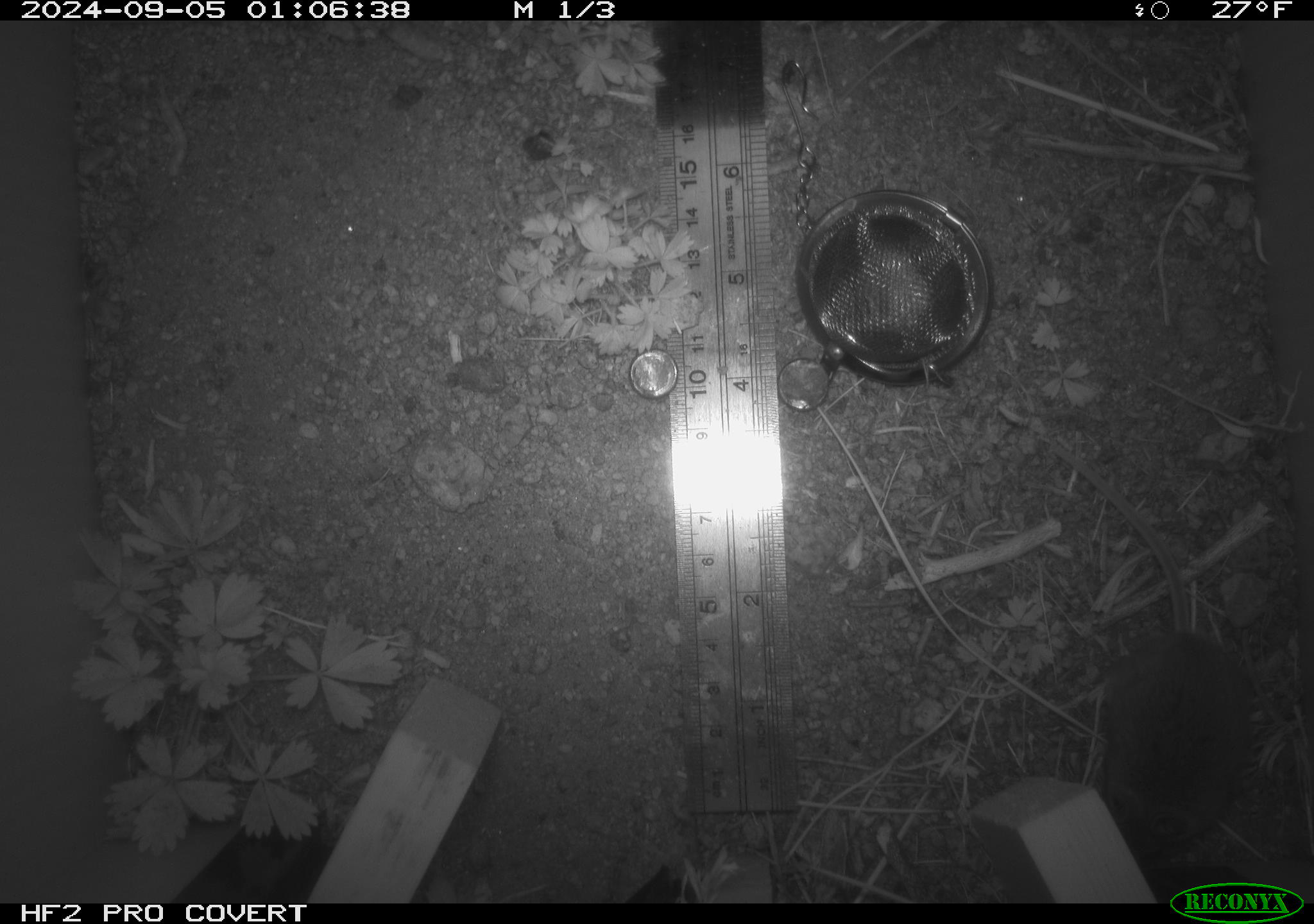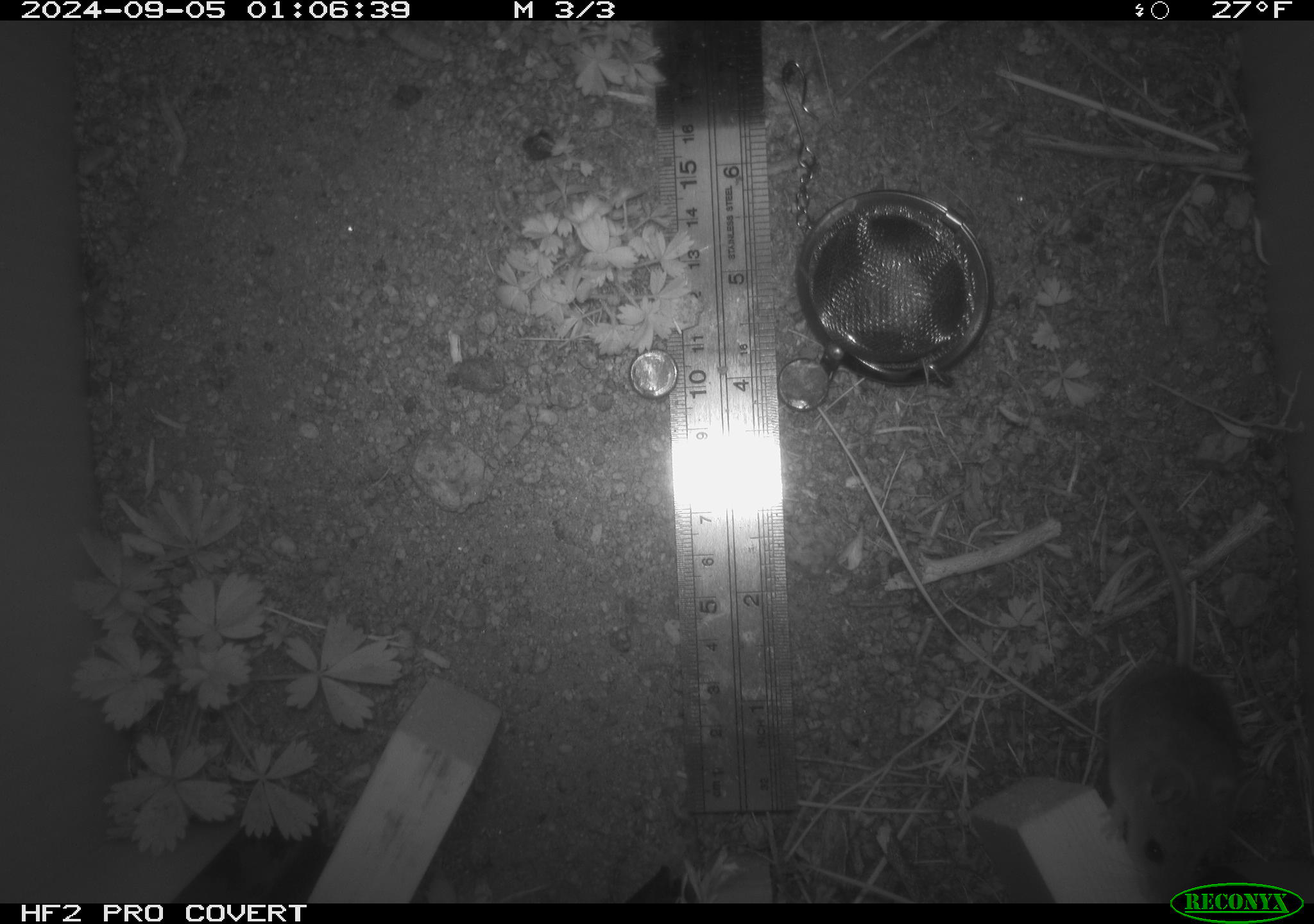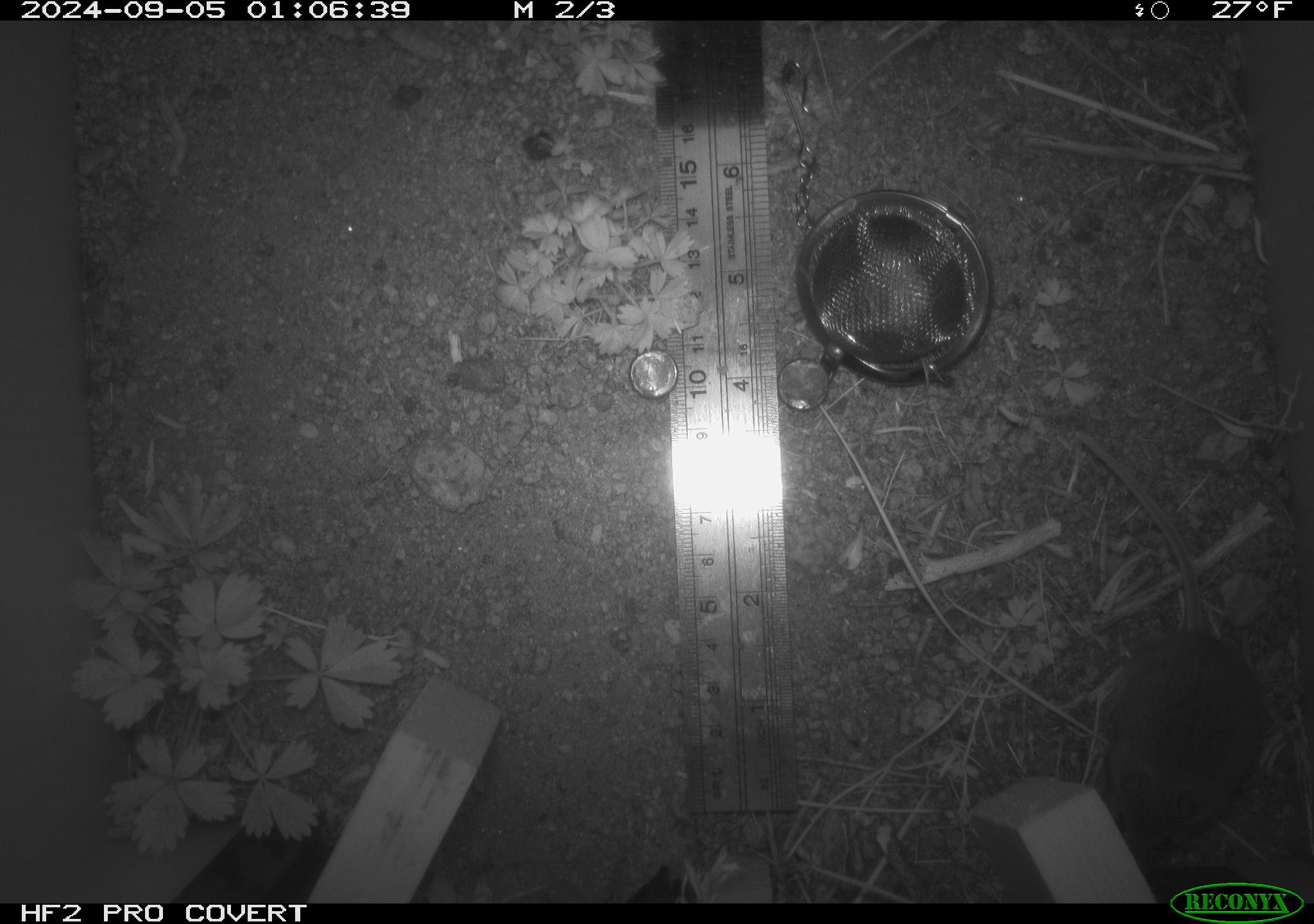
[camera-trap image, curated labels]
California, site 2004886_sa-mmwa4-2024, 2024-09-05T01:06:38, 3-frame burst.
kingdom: Animalia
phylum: Chordata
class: Mammalia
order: Rodentia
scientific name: Rodentia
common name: mouse species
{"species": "mouse species (Rodentia)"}